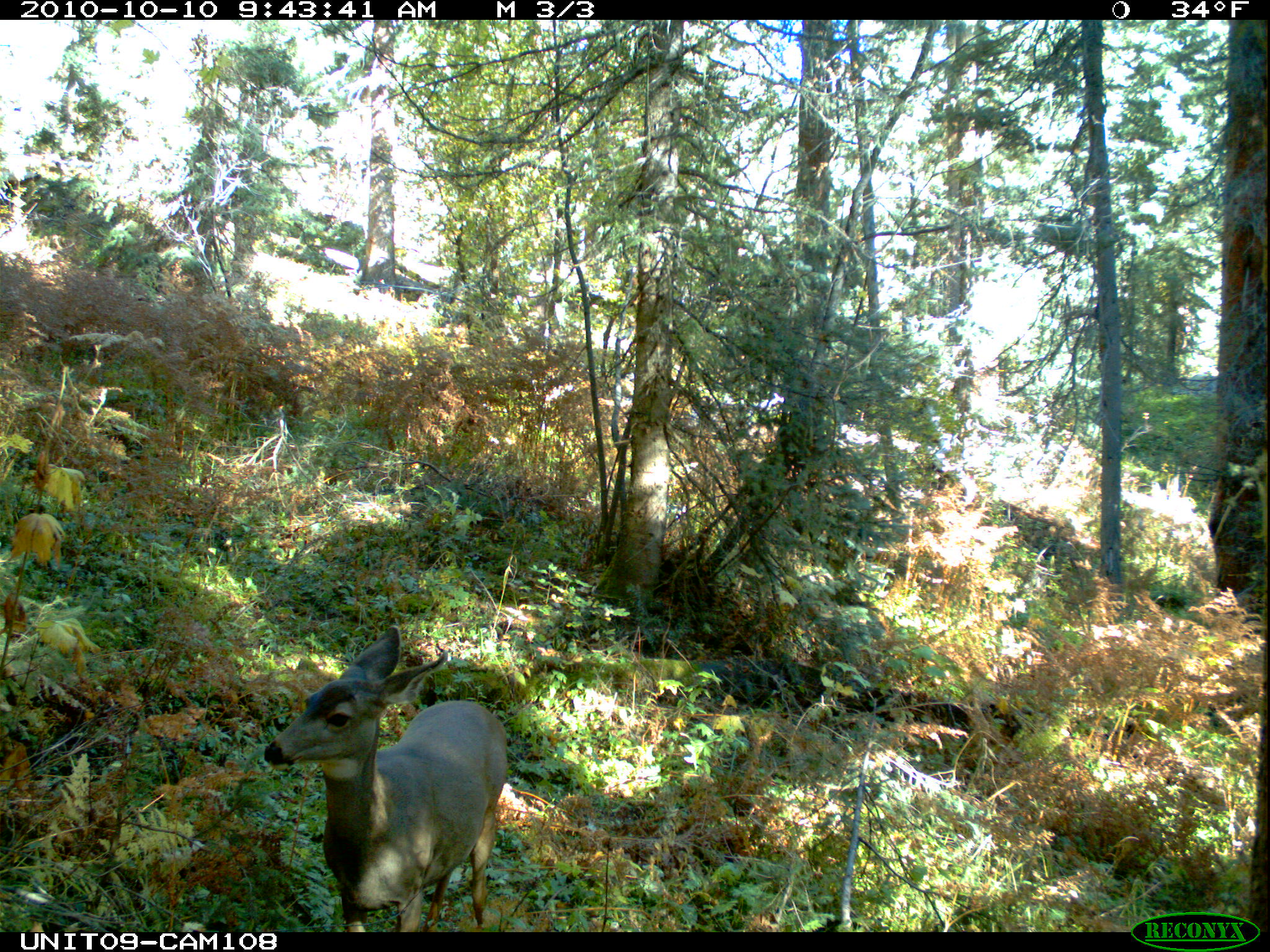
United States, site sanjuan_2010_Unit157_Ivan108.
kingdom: Animalia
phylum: Chordata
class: Mammalia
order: Artiodactyla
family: Cervidae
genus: Odocoileus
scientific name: Odocoileus hemionus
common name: mule deer